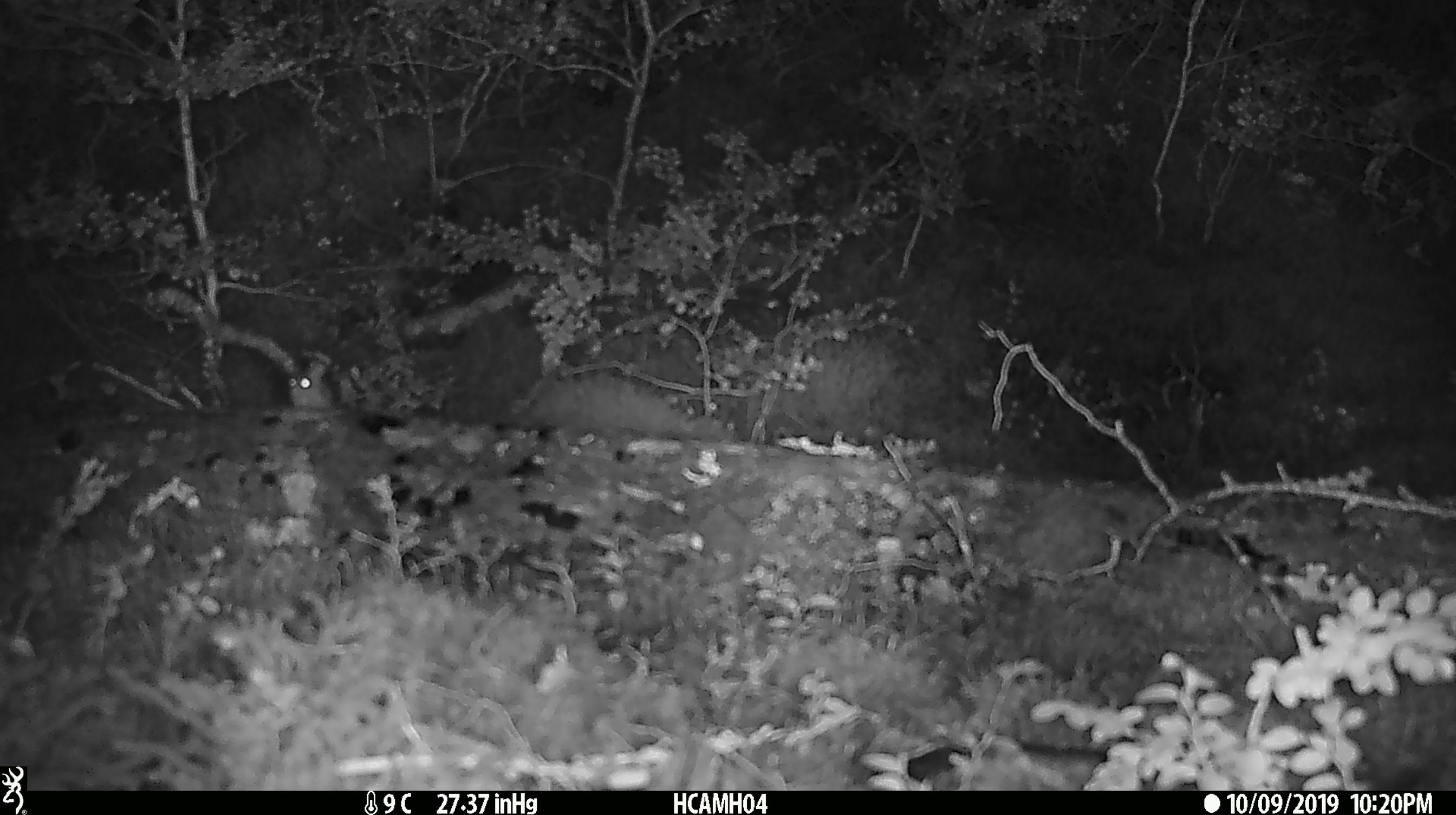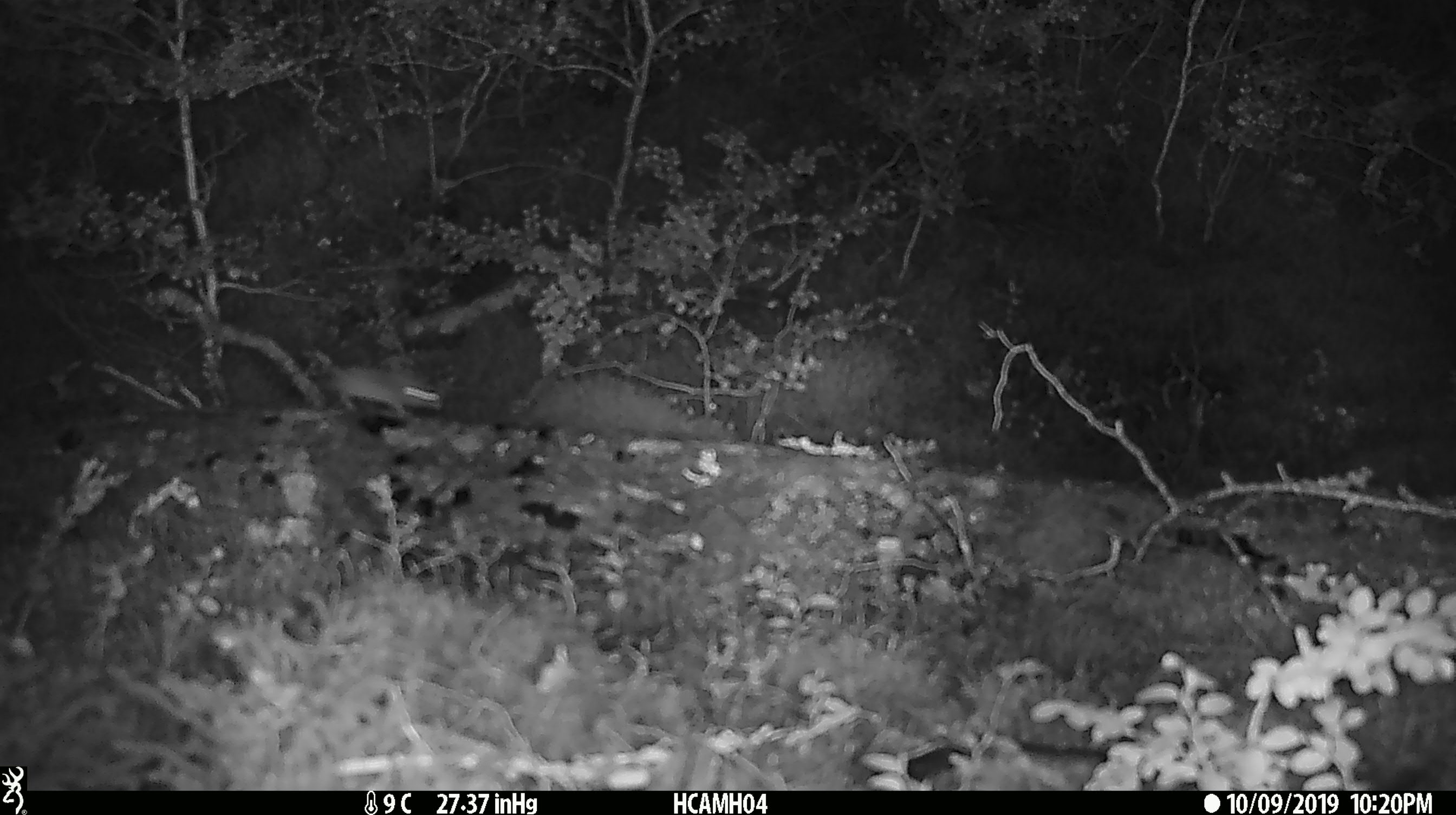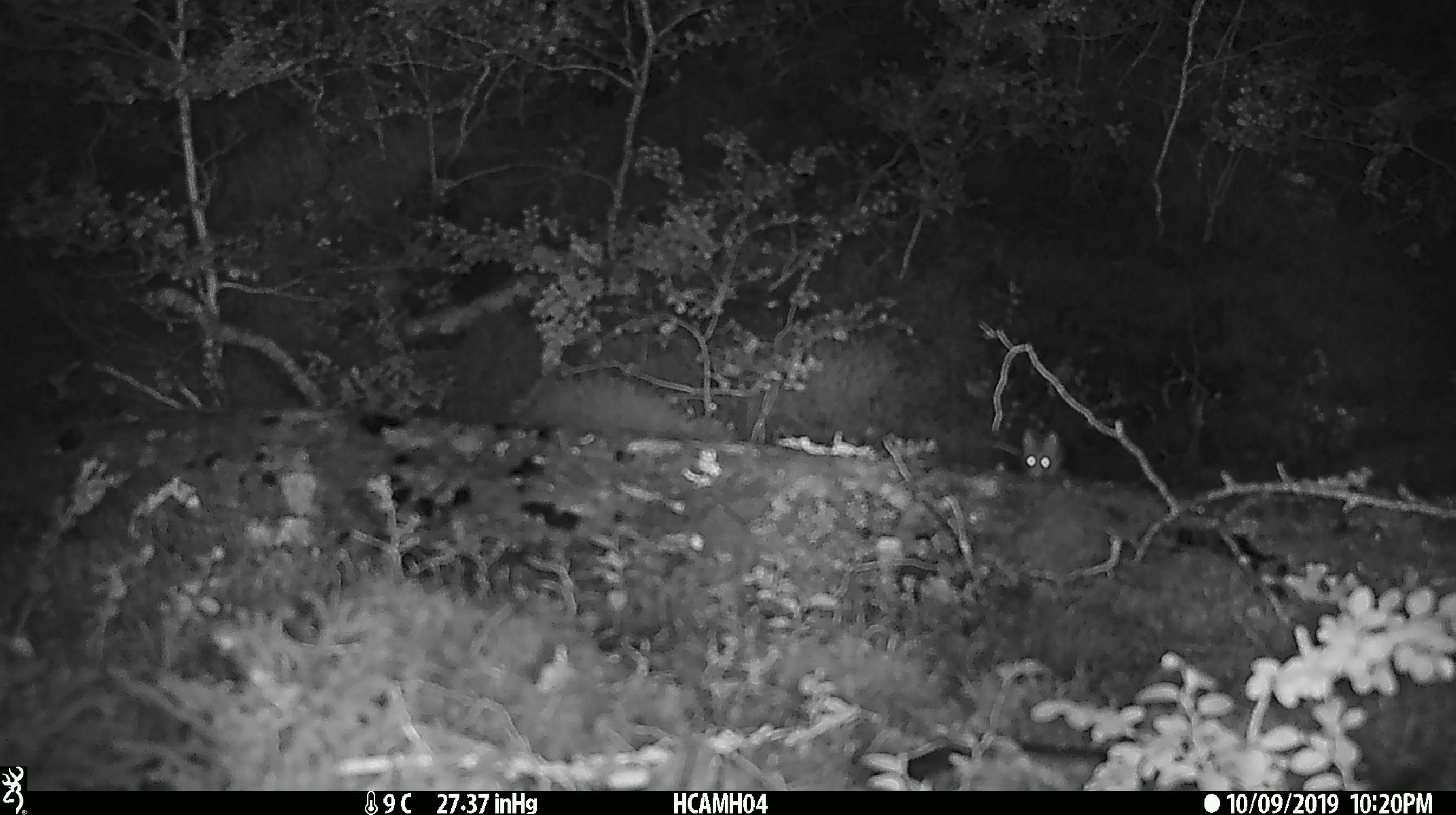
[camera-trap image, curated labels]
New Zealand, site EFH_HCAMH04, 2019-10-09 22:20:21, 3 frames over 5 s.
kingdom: Animalia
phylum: Chordata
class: Mammalia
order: Rodentia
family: Muridae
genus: Mus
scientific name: Mus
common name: mouse